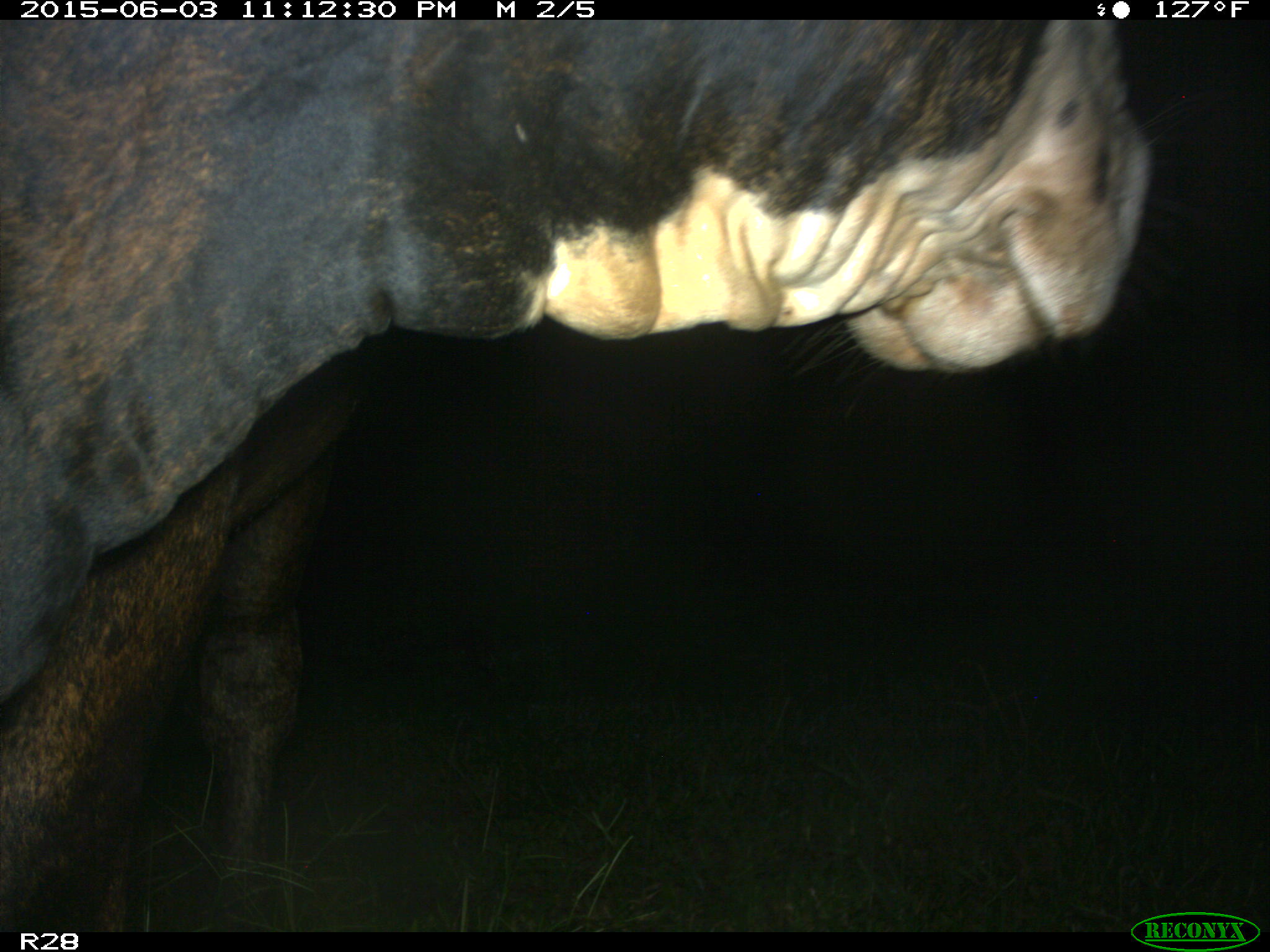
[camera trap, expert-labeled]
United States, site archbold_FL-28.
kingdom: Animalia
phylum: Chordata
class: Mammalia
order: Artiodactyla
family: Bovidae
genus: Bos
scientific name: Bos taurus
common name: domestic cow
Bos taurus (domestic cow).